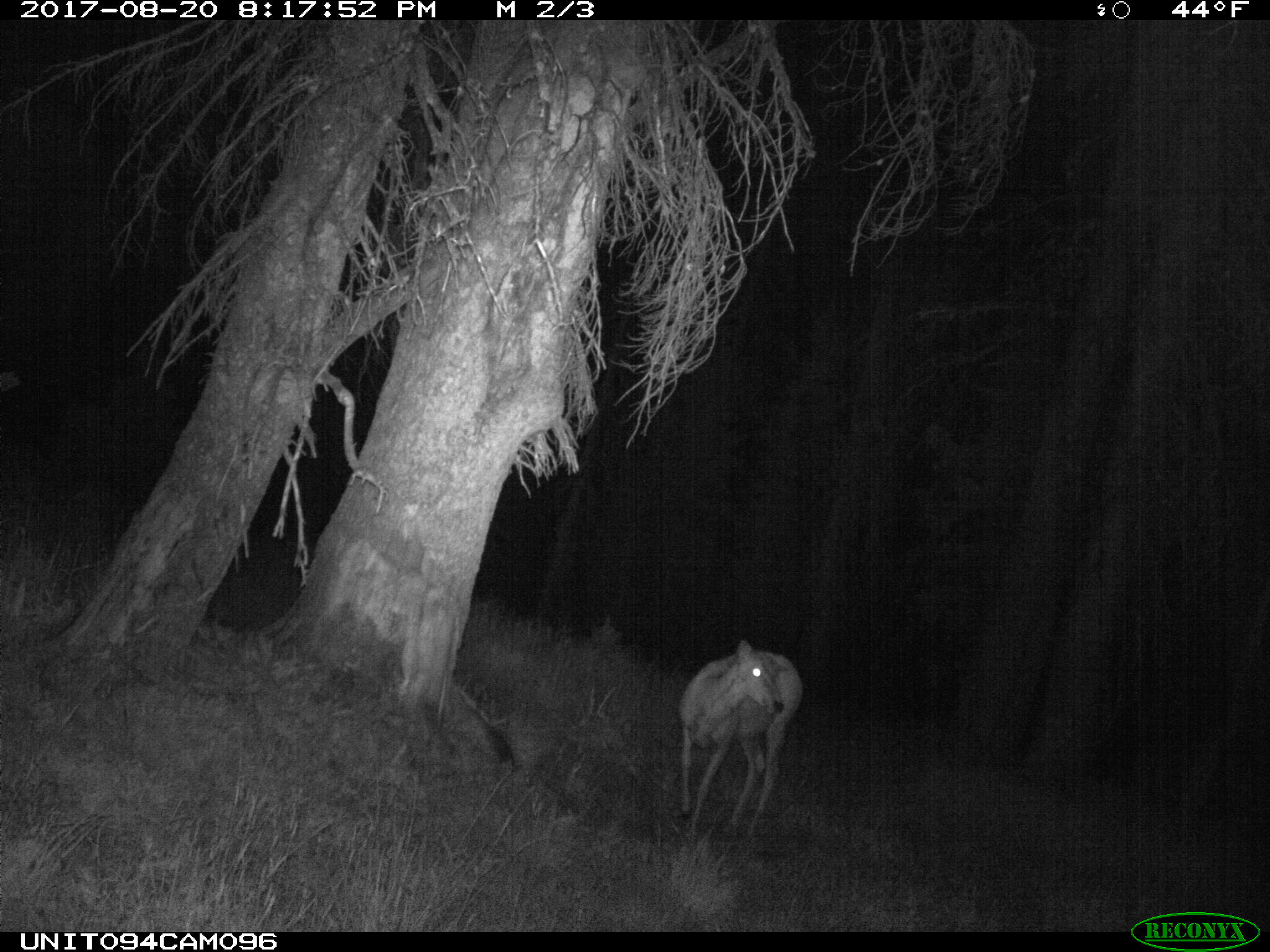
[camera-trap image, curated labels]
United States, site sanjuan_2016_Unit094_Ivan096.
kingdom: Animalia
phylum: Chordata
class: Mammalia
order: Artiodactyla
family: Cervidae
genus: Odocoileus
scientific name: Odocoileus hemionus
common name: mule deer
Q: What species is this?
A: Odocoileus hemionus (mule deer).